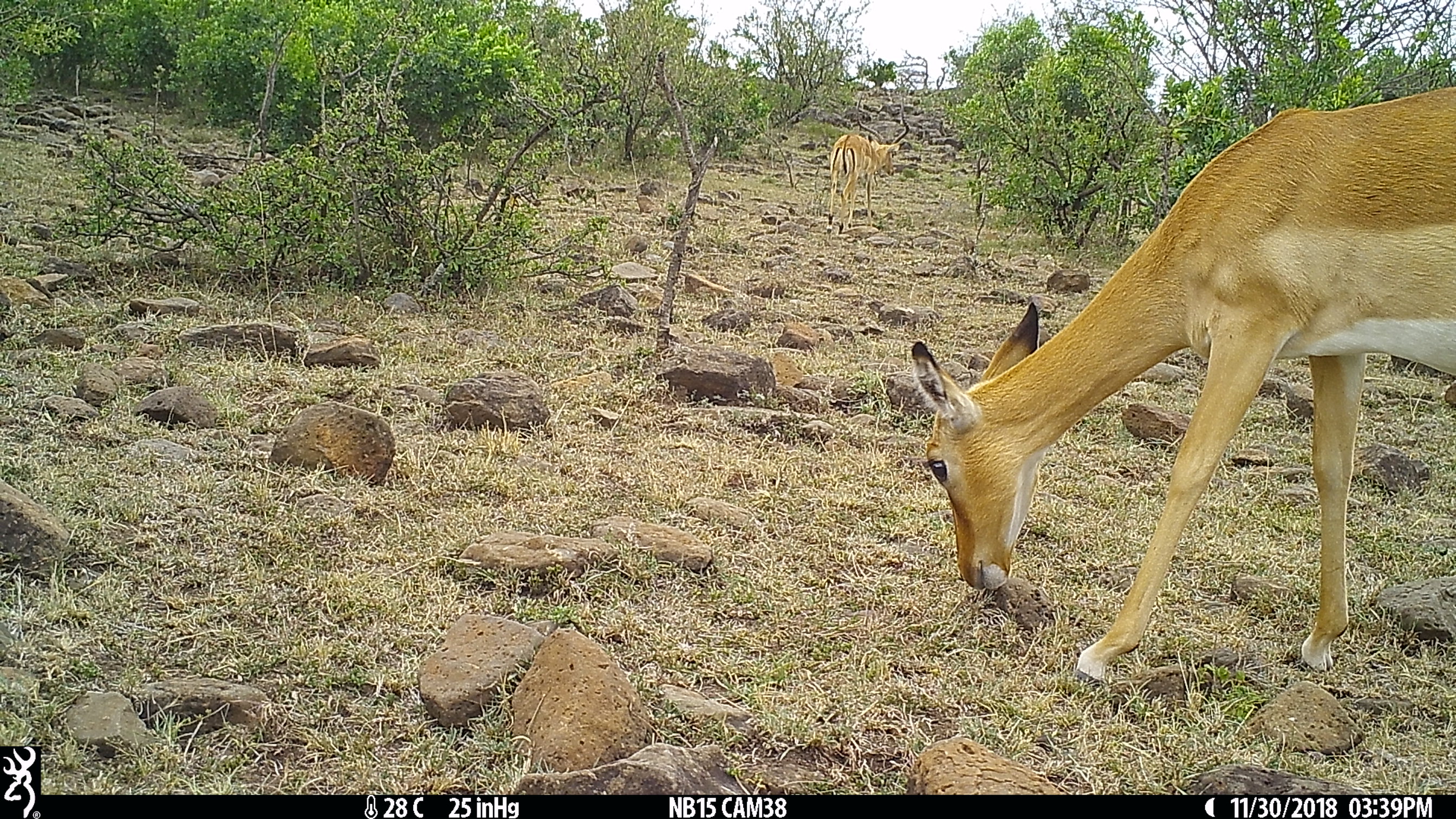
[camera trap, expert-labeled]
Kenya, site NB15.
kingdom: Animalia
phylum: Chordata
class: Mammalia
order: Artiodactyla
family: Bovidae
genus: Aepyceros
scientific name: Aepyceros melampus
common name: impala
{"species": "impala (Aepyceros melampus)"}